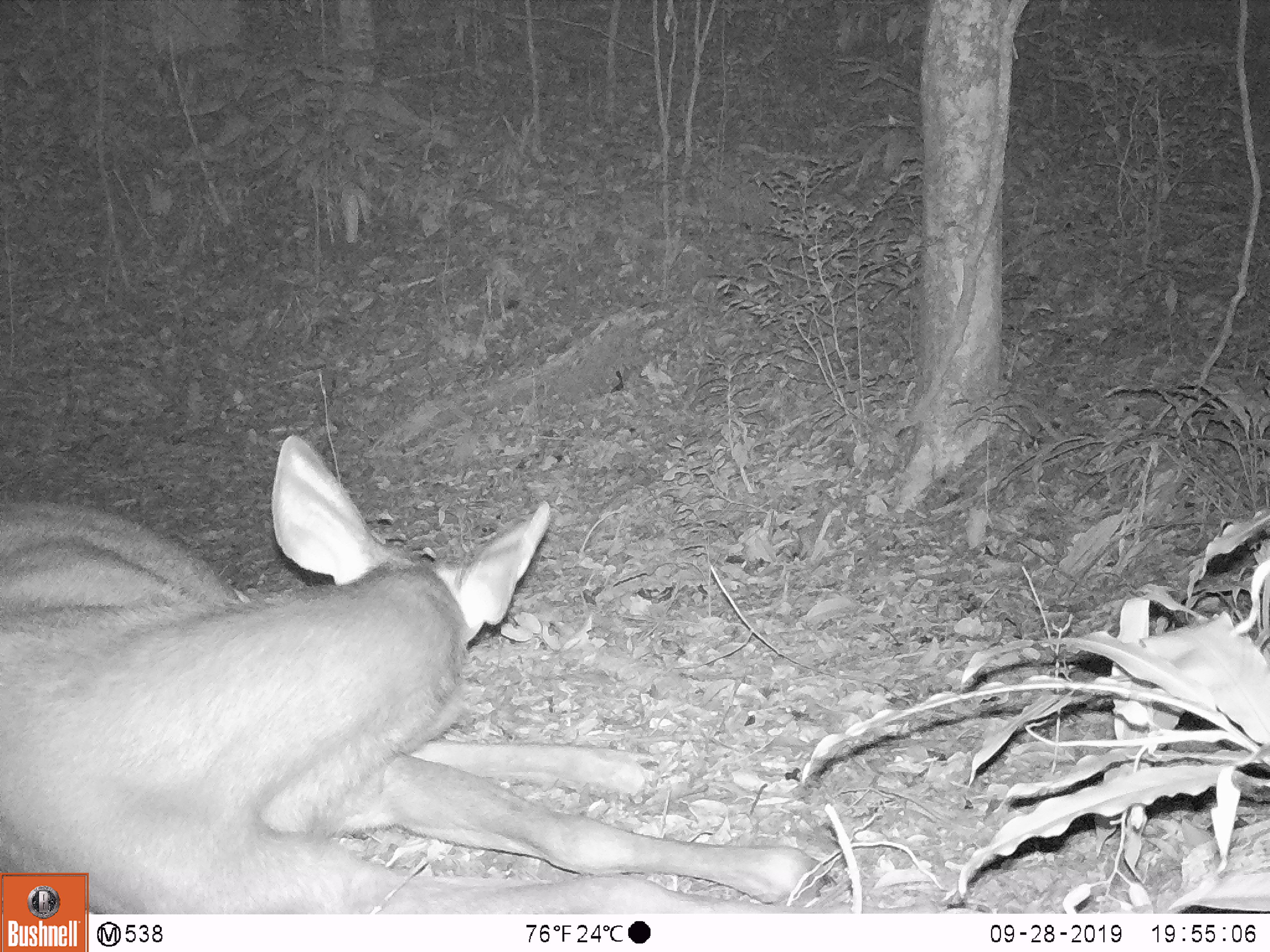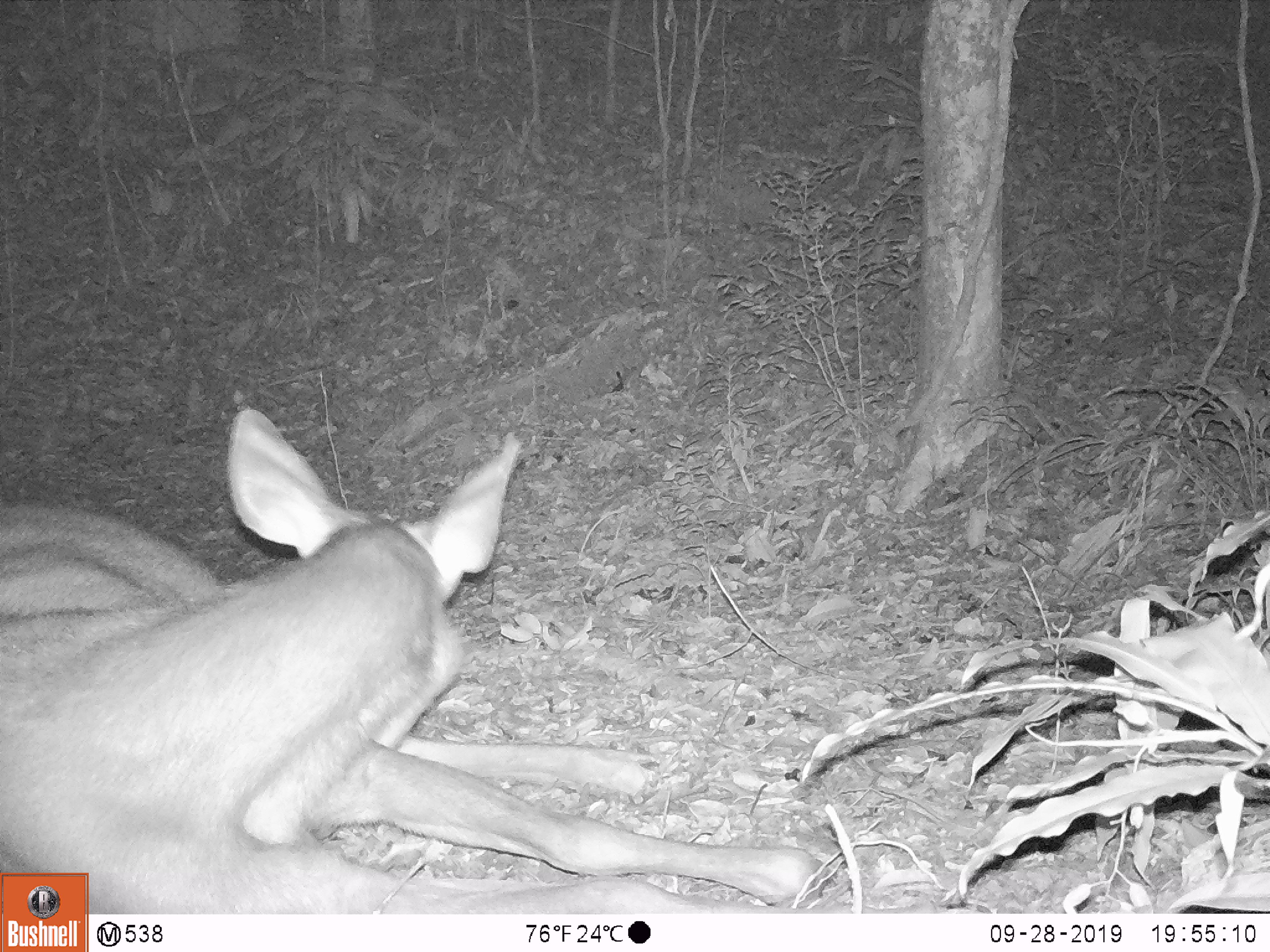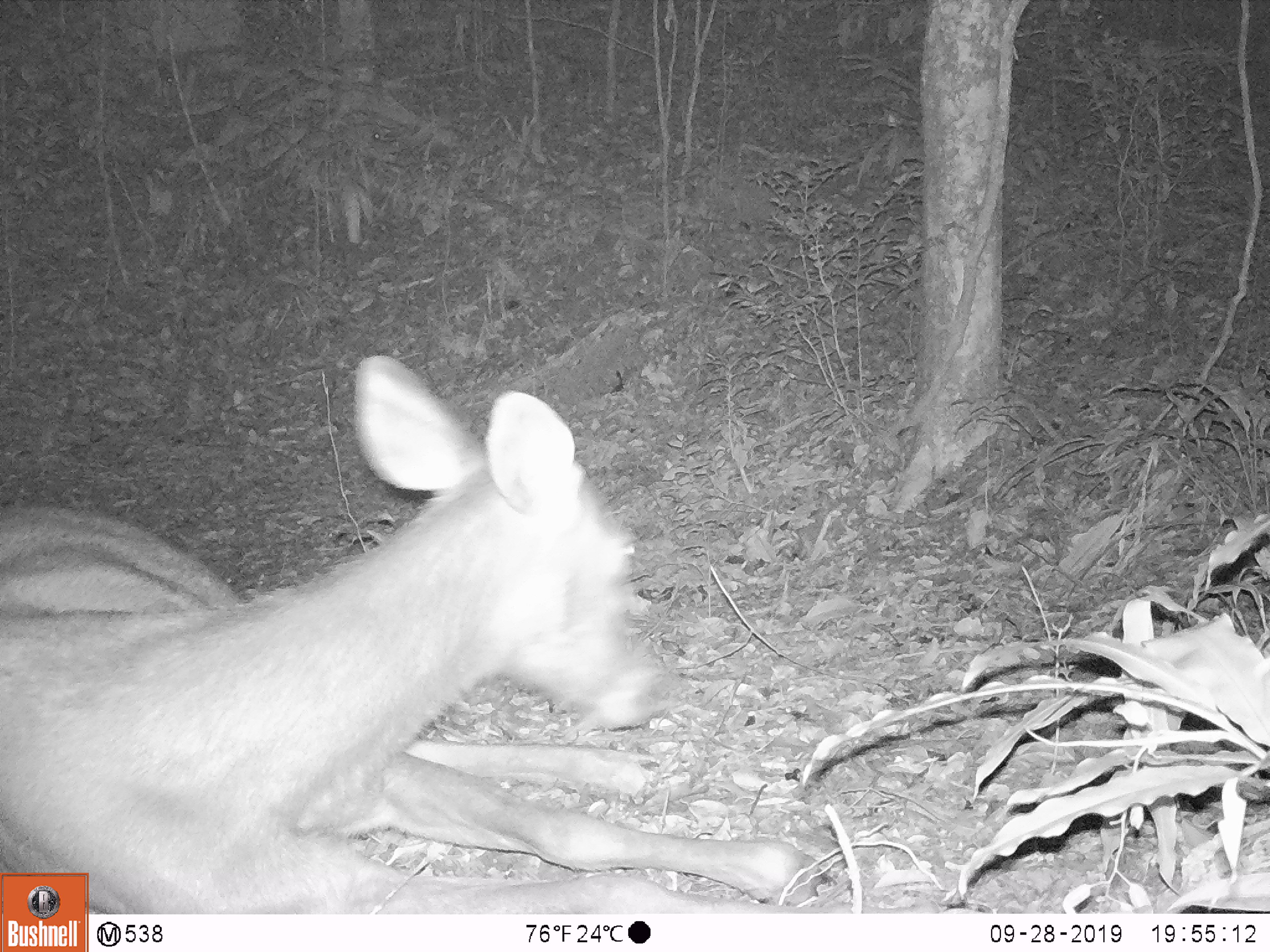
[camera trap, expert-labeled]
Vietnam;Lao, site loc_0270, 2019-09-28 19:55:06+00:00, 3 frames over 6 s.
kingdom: Animalia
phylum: Chordata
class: Mammalia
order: Artiodactyla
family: Cervidae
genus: Rusa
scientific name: Rusa unicolor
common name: sambar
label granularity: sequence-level